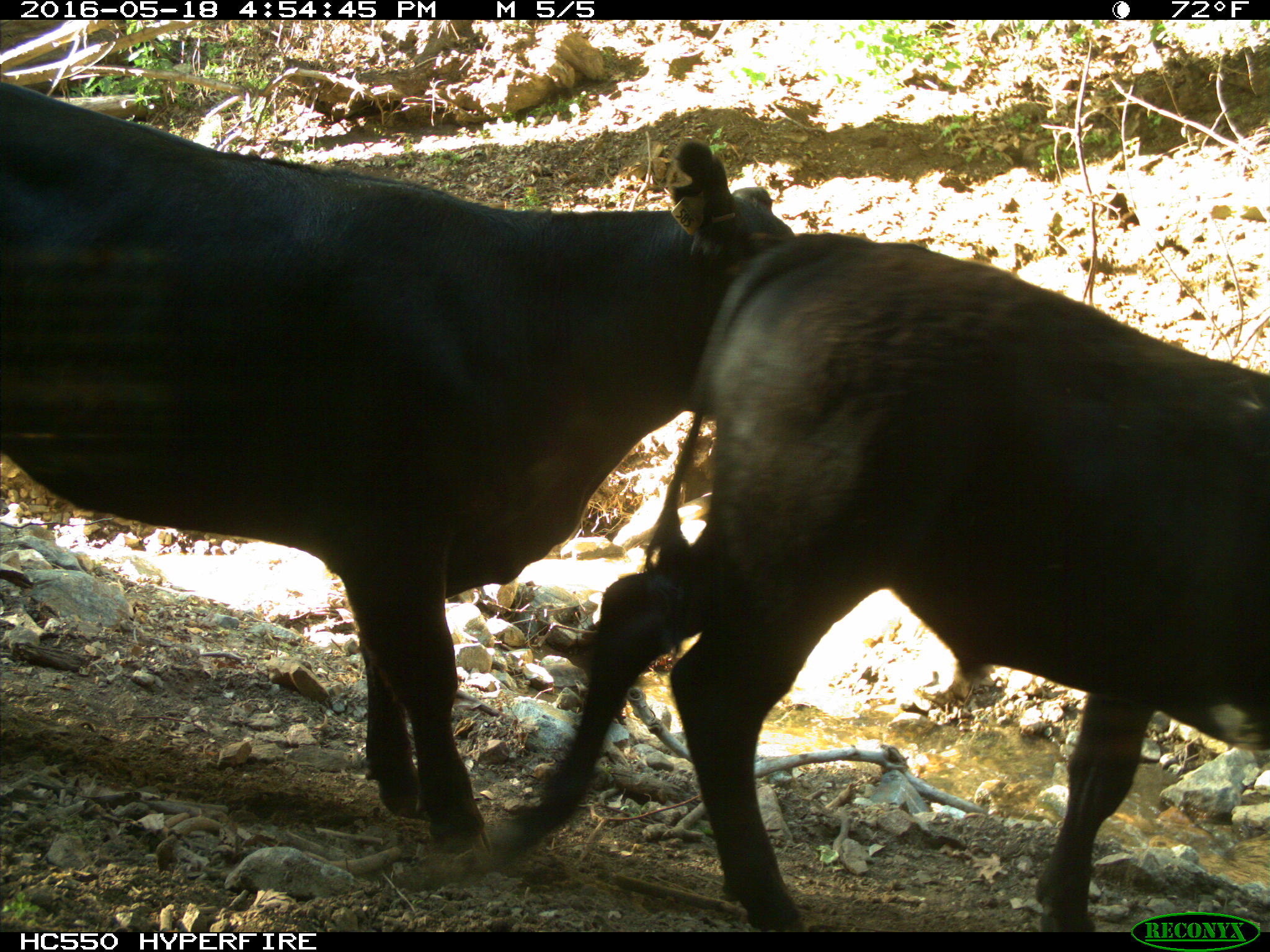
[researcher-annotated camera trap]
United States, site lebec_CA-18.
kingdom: Animalia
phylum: Chordata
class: Mammalia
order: Artiodactyla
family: Bovidae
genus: Bos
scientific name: Bos taurus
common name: domestic cow